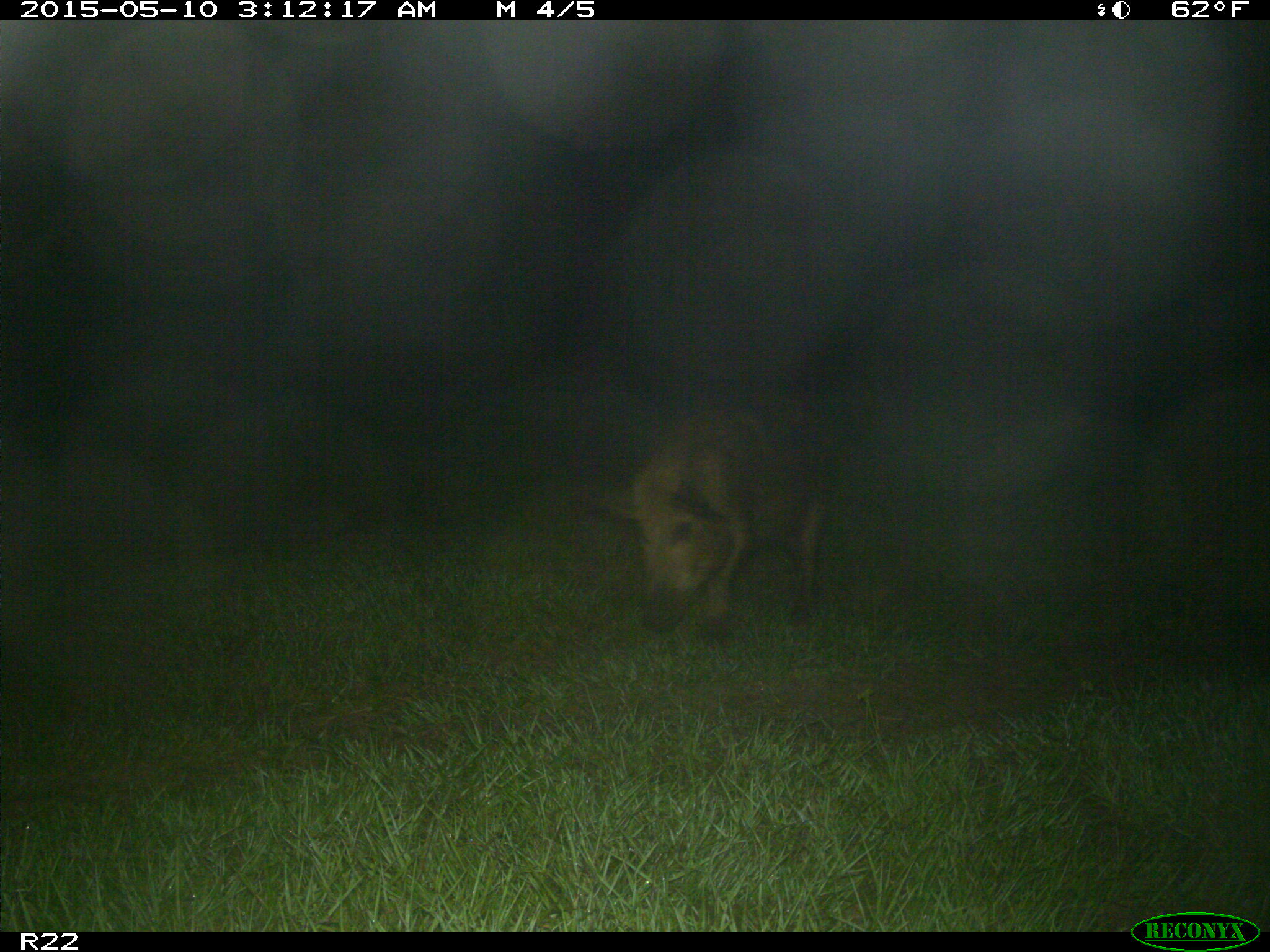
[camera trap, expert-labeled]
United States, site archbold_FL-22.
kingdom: Animalia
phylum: Chordata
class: Mammalia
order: Artiodactyla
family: Suidae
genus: Sus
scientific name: Sus scrofa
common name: wild boar